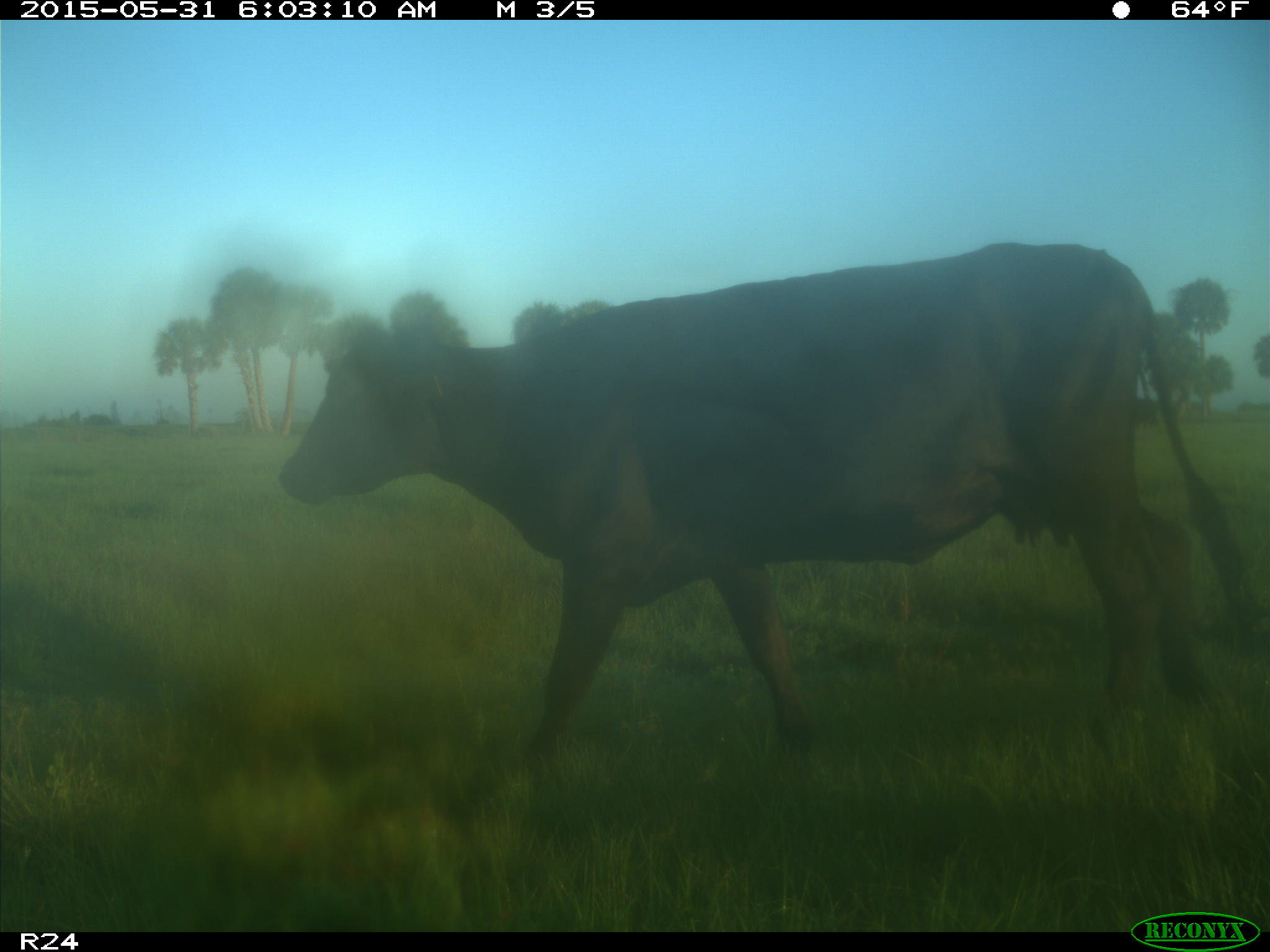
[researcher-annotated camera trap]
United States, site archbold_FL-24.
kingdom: Animalia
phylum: Chordata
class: Mammalia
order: Artiodactyla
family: Bovidae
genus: Bos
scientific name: Bos taurus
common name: domestic cow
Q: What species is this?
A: Bos taurus (domestic cow).